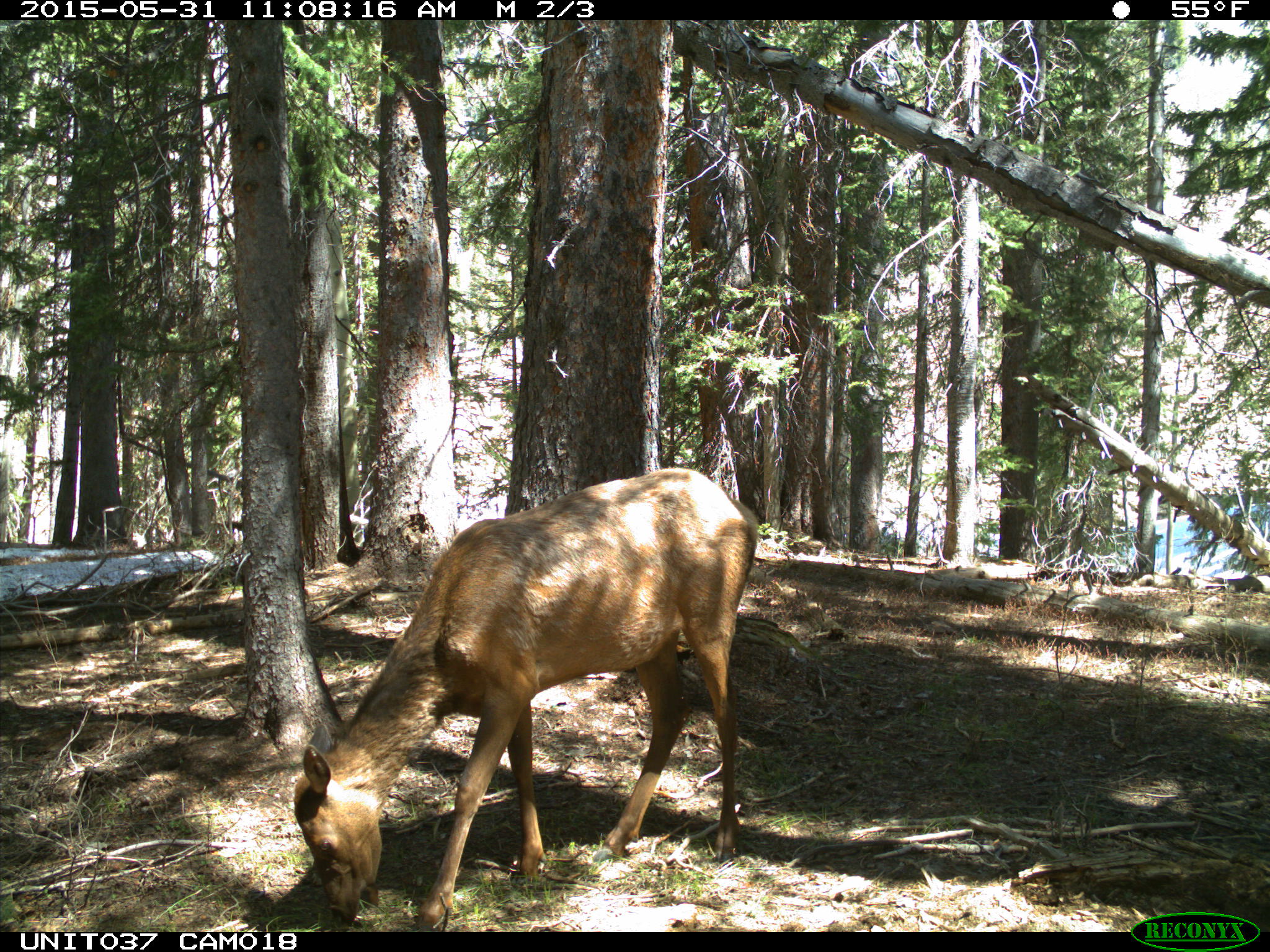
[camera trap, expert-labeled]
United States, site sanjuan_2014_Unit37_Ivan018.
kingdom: Animalia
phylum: Chordata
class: Mammalia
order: Artiodactyla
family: Cervidae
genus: Cervus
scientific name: Cervus elaphus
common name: red deer